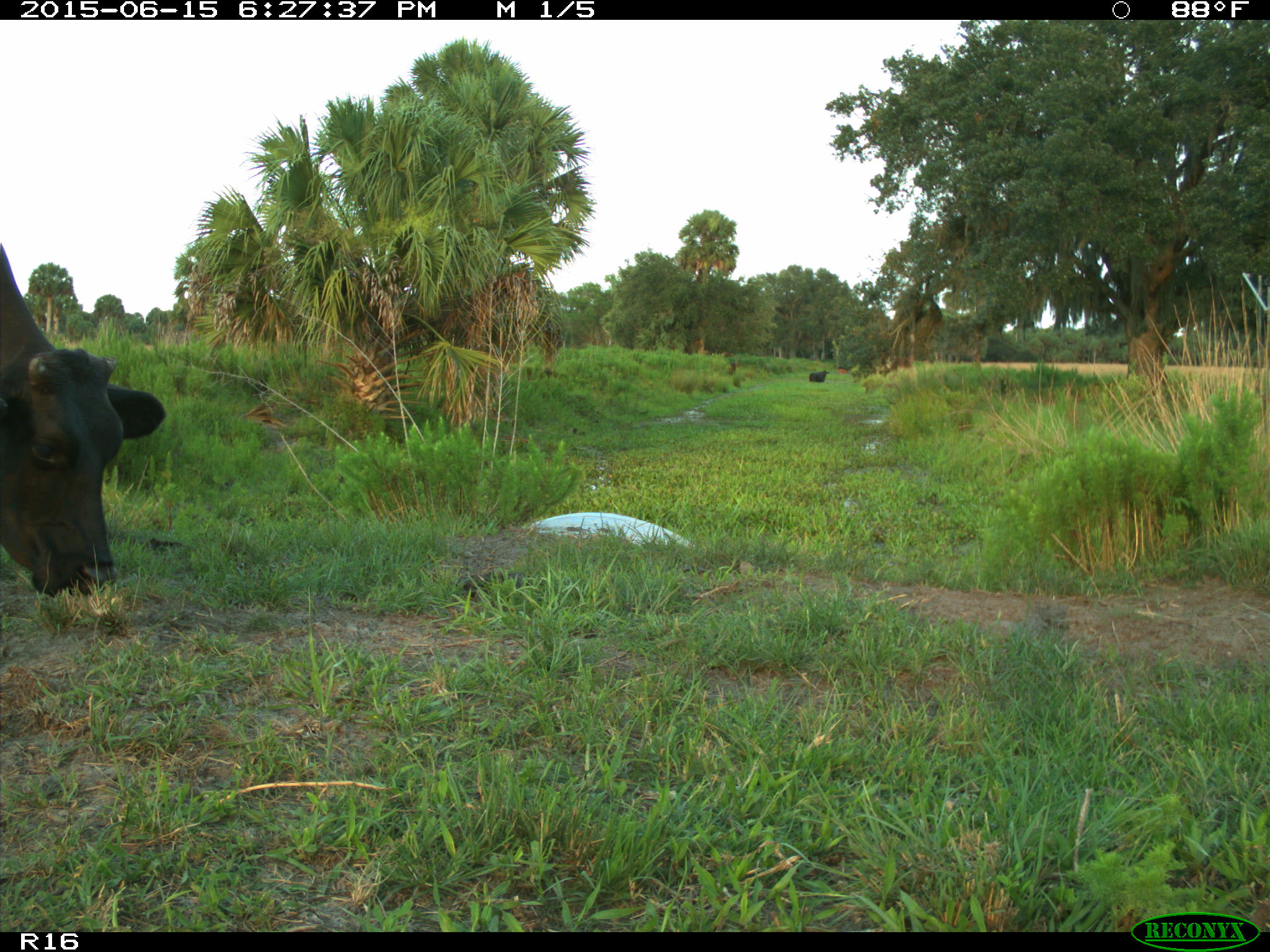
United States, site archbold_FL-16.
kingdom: Animalia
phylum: Chordata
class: Mammalia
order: Artiodactyla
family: Bovidae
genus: Bos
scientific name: Bos taurus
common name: domestic cow